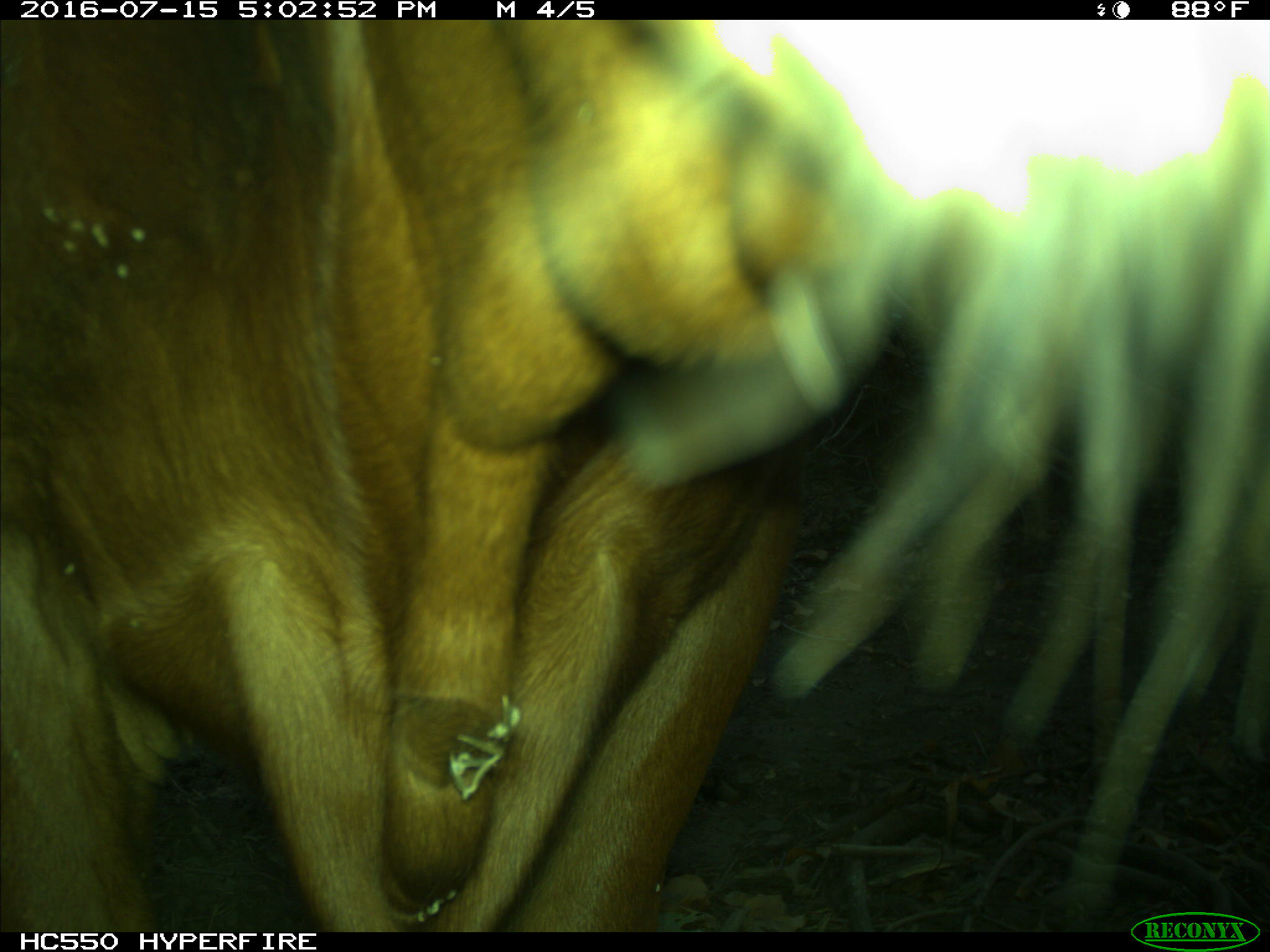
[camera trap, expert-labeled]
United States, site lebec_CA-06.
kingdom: Animalia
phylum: Chordata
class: Mammalia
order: Artiodactyla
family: Bovidae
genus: Bos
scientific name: Bos taurus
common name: domestic cow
Bos taurus (domestic cow).